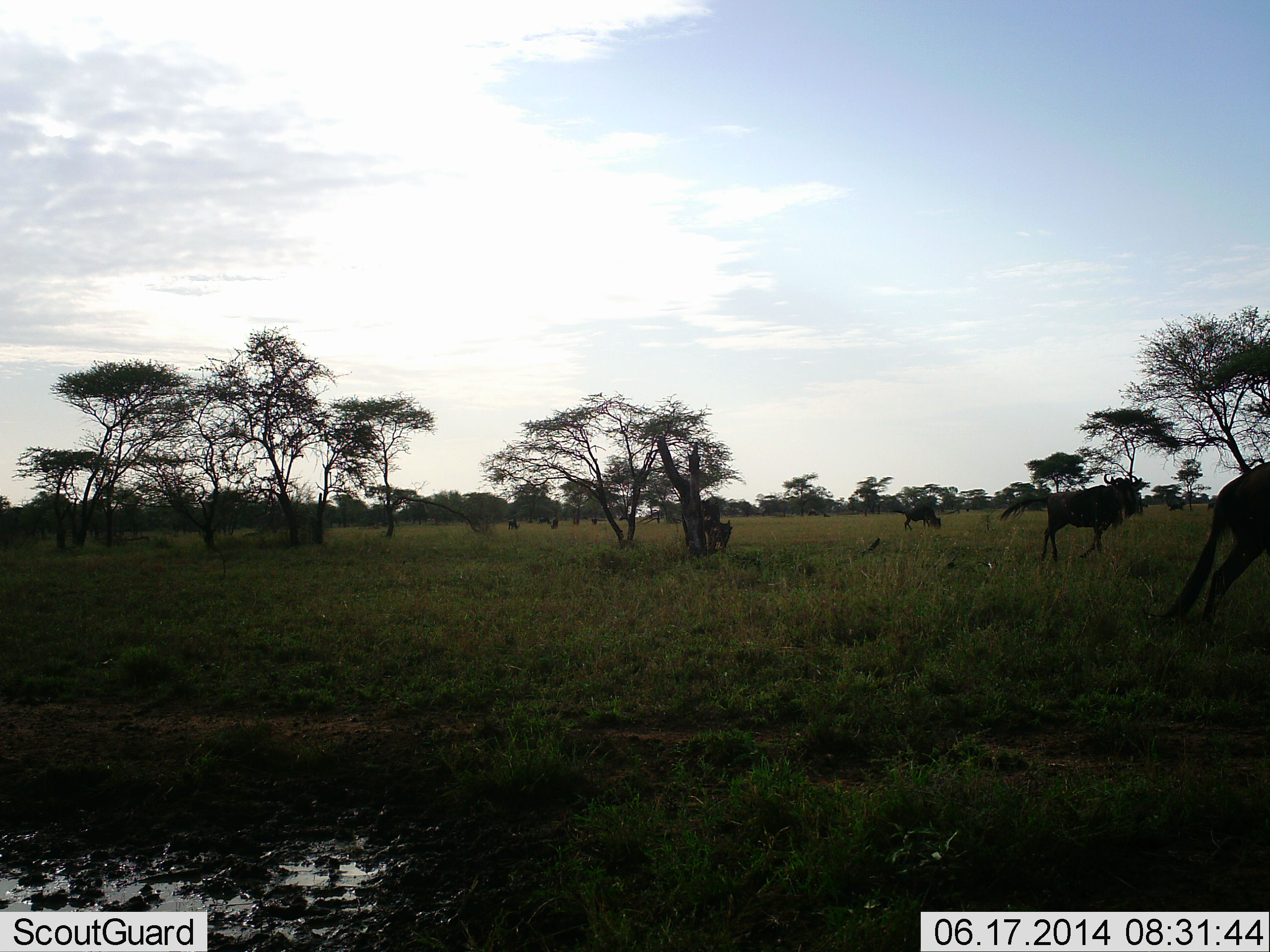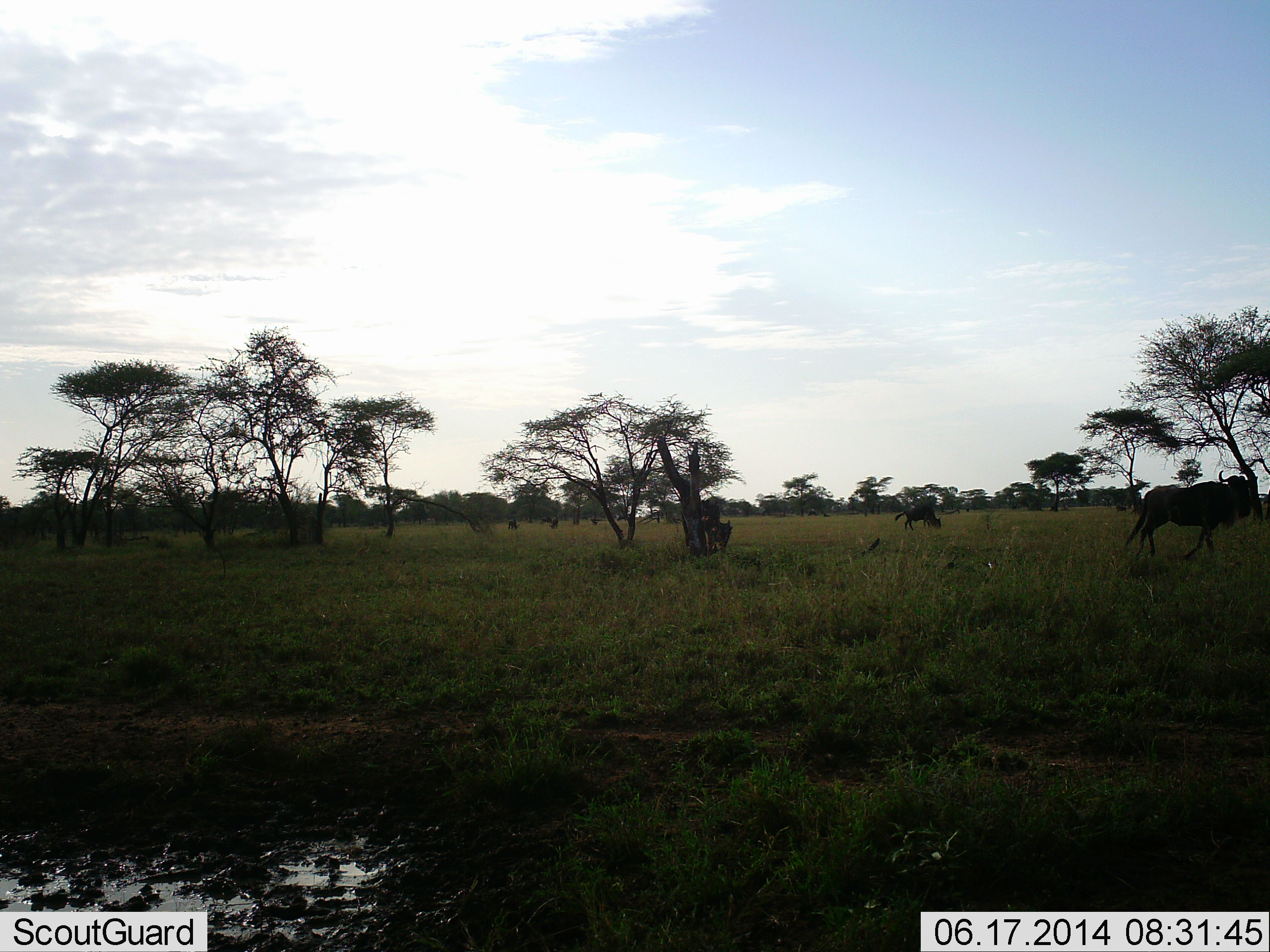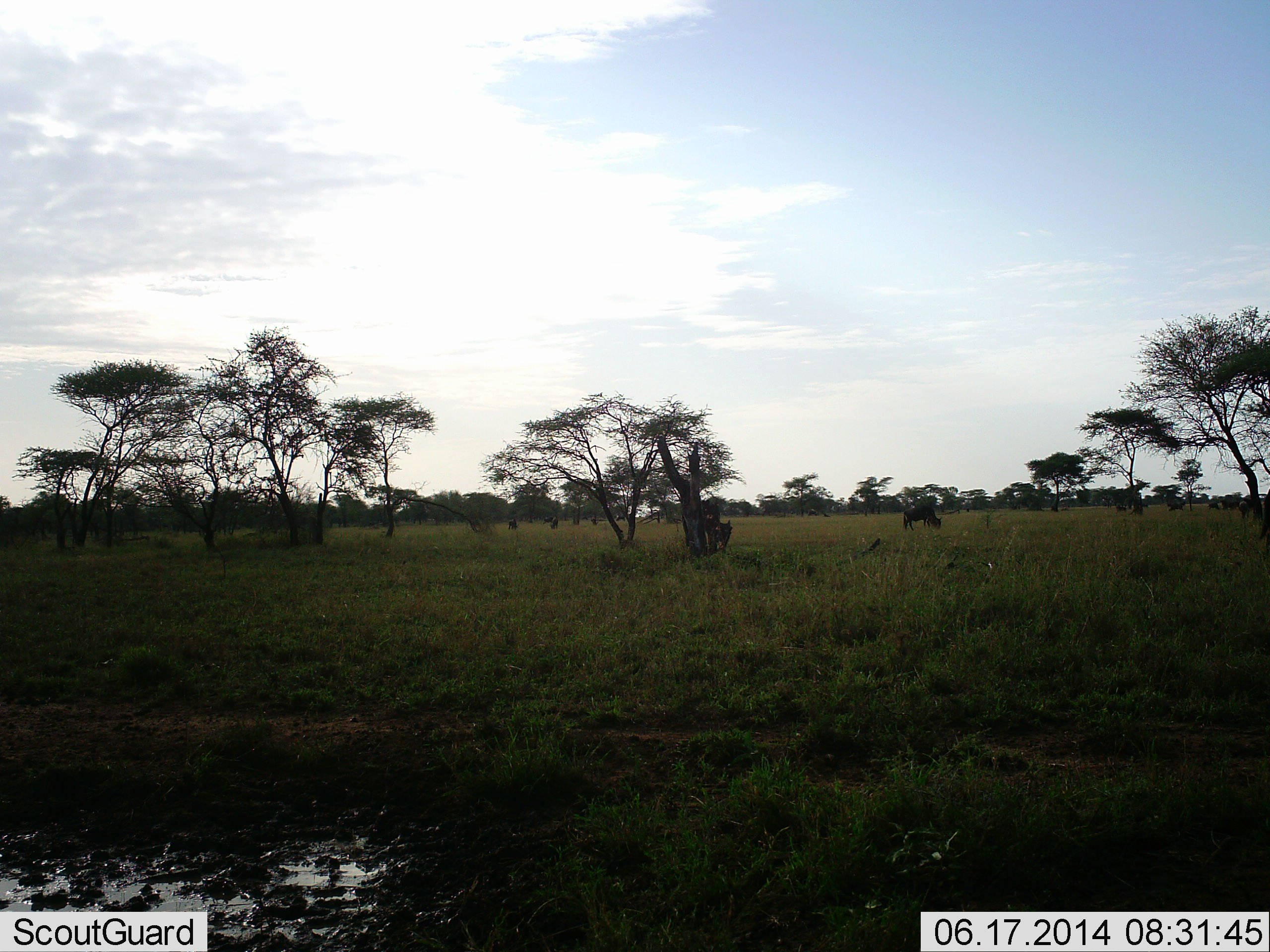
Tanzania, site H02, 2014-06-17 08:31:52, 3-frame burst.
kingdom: Animalia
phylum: Chordata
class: Mammalia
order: Artiodactyla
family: Bovidae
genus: Connochaetes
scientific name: Connochaetes taurinus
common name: blue wildebeest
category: wildebeest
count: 4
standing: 10%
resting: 0%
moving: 100%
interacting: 0%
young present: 0%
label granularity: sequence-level